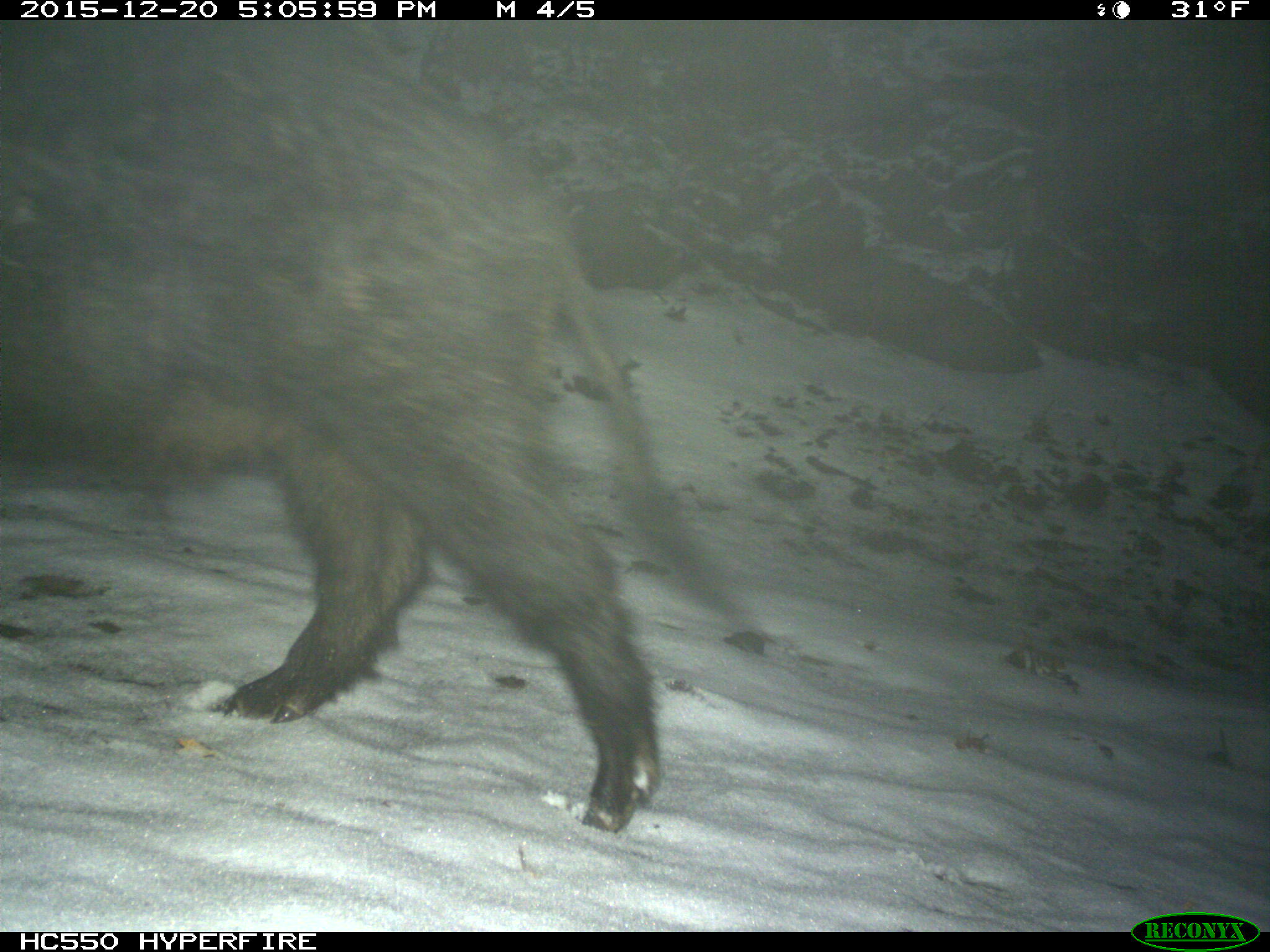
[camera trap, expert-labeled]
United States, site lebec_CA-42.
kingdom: Animalia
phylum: Chordata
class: Mammalia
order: Artiodactyla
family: Suidae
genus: Sus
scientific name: Sus scrofa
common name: wild boar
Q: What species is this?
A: Sus scrofa (wild boar).